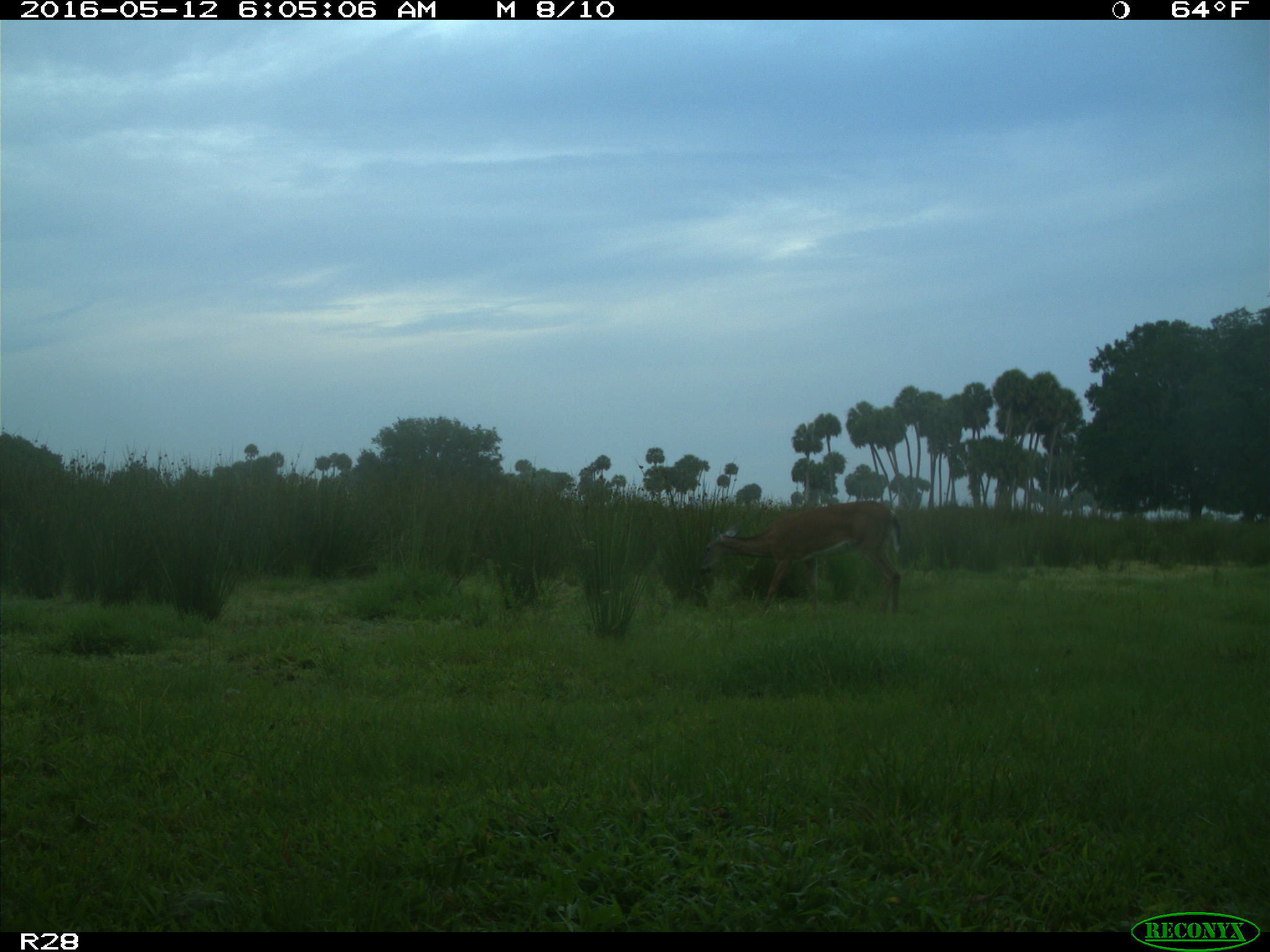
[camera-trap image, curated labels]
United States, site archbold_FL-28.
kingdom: Animalia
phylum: Chordata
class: Mammalia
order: Artiodactyla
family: Cervidae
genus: Odocoileus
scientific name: Odocoileus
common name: deer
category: unidentified deer